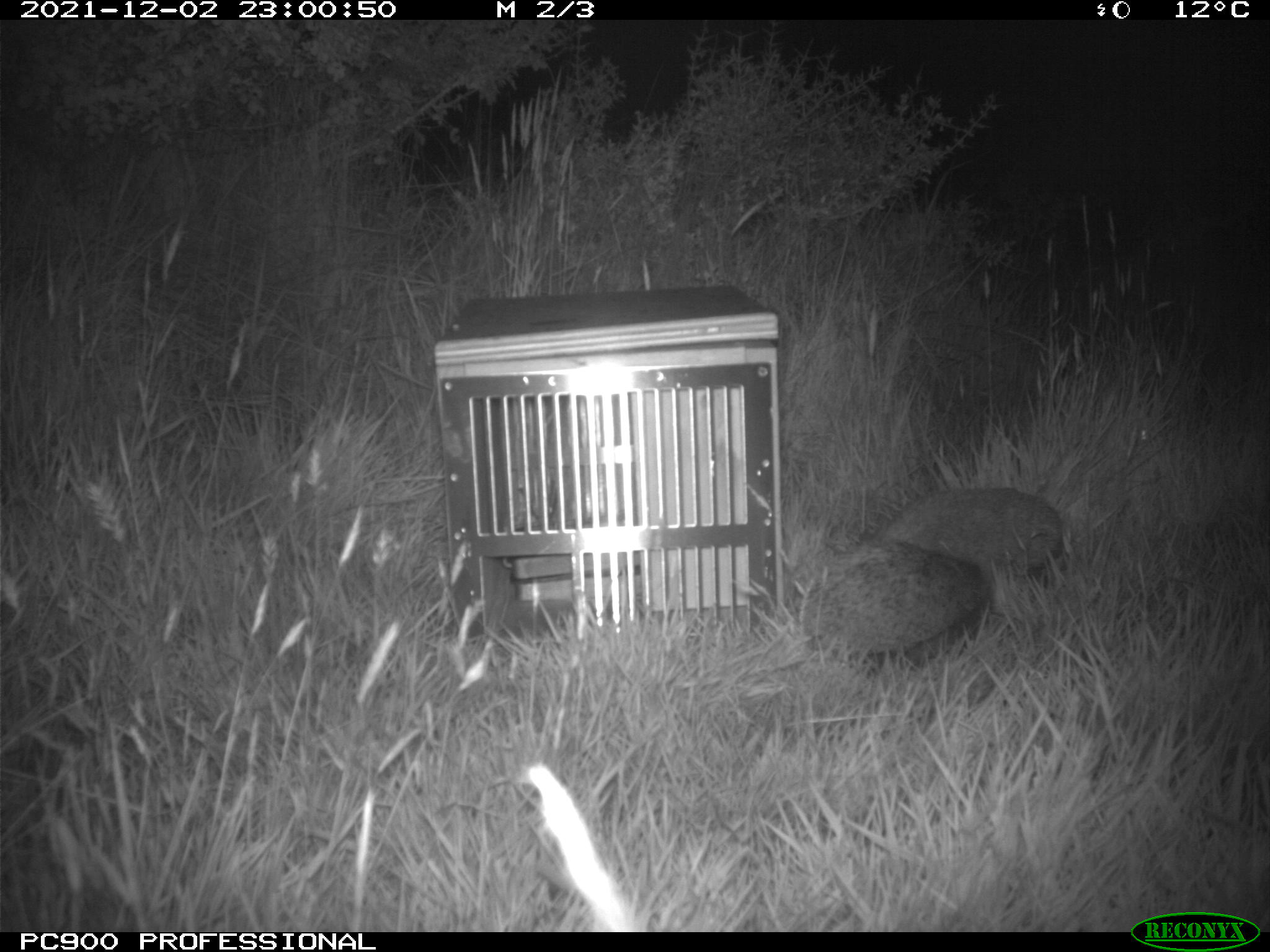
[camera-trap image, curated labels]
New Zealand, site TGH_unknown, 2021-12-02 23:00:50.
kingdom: Animalia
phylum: Chordata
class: Mammalia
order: Eulipotyphla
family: Erinaceidae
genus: Erinaceus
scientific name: Erinaceus europaeus europaeus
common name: european hedgehog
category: hedgehog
Hedgehog (european hedgehog) (Erinaceus europaeus europaeus).